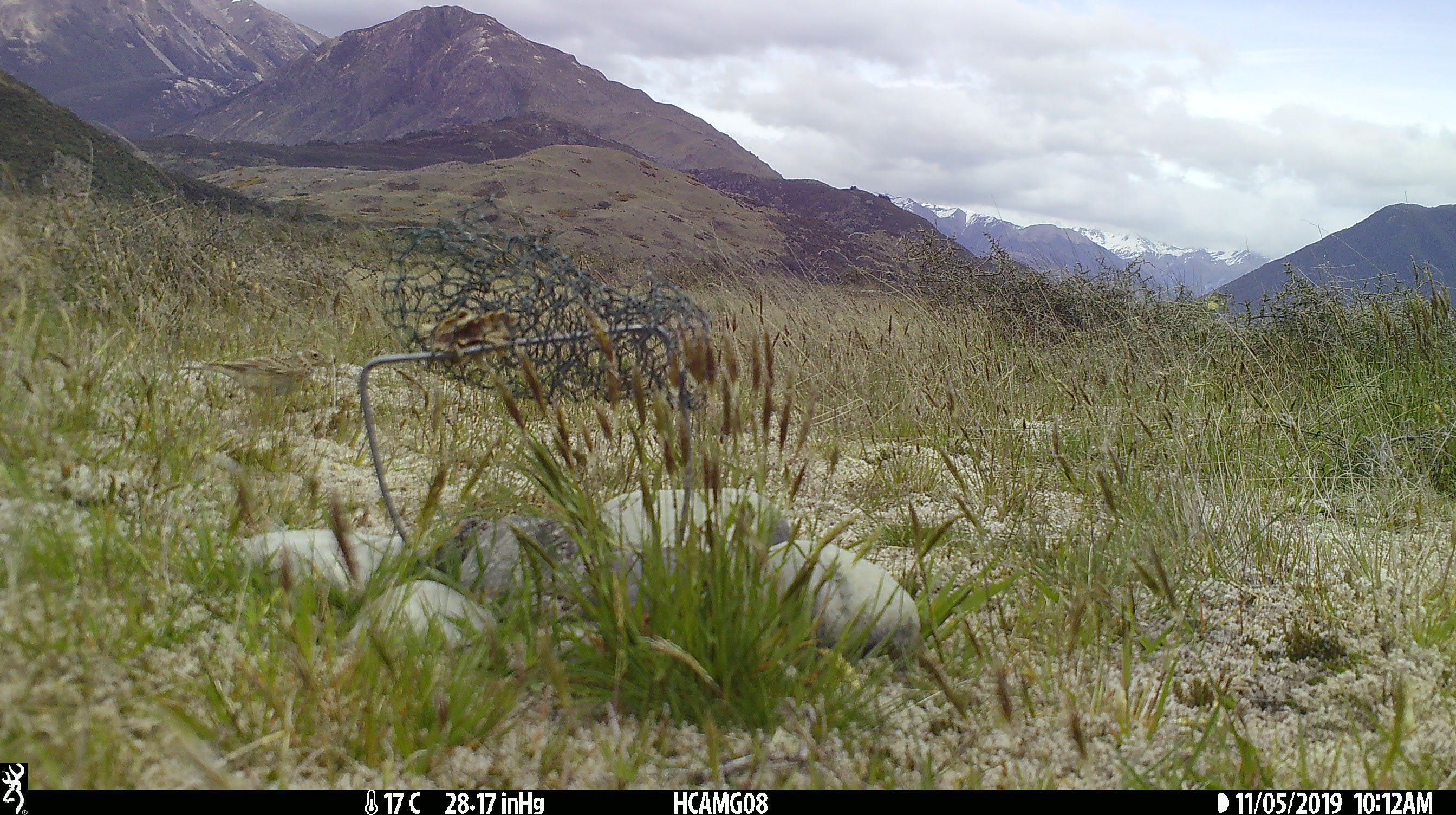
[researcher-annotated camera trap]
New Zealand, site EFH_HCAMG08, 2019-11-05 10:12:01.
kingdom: Animalia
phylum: Chordata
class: Aves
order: Passeriformes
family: Motacillidae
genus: Anthus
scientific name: Anthus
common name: pipit